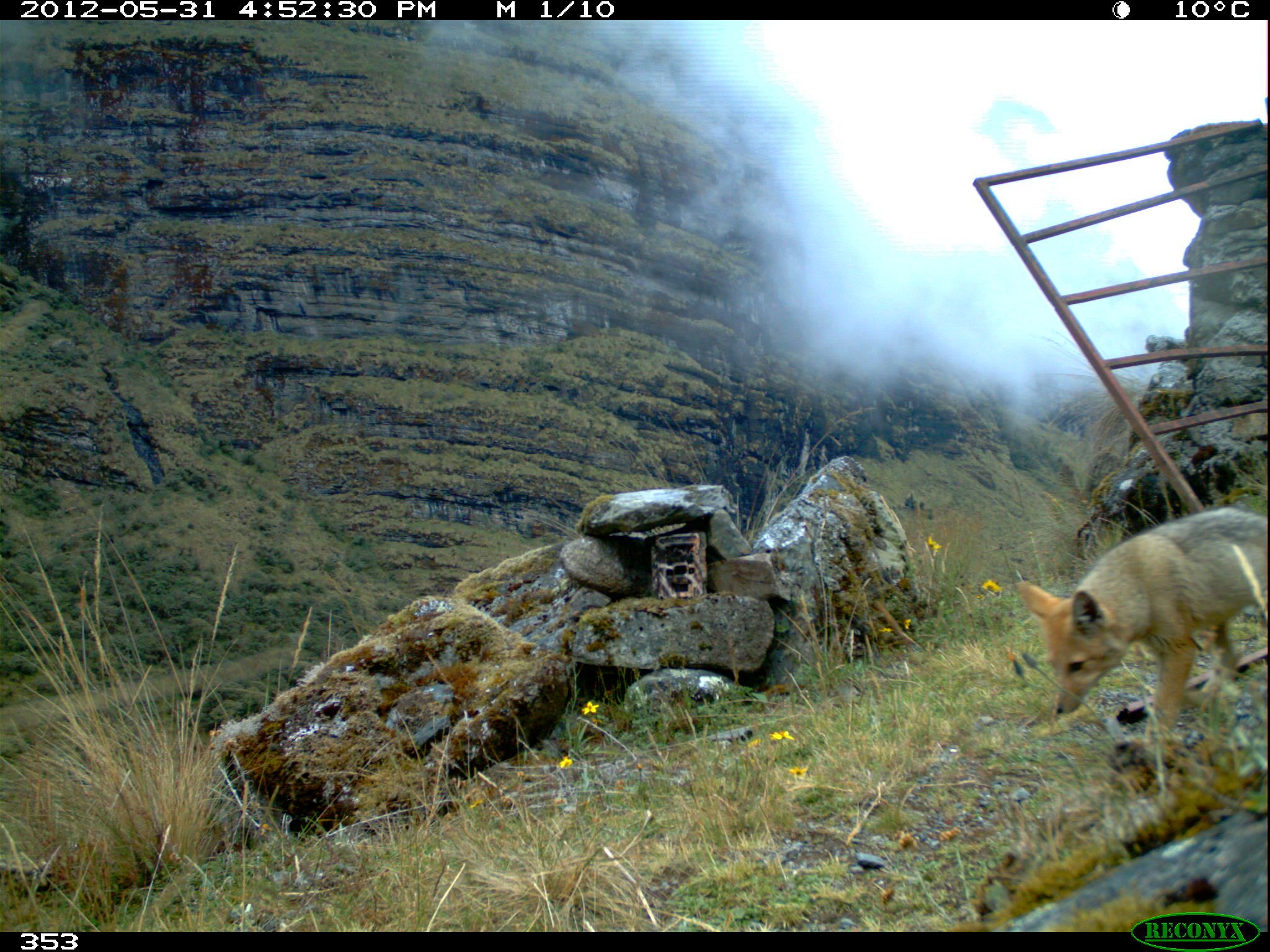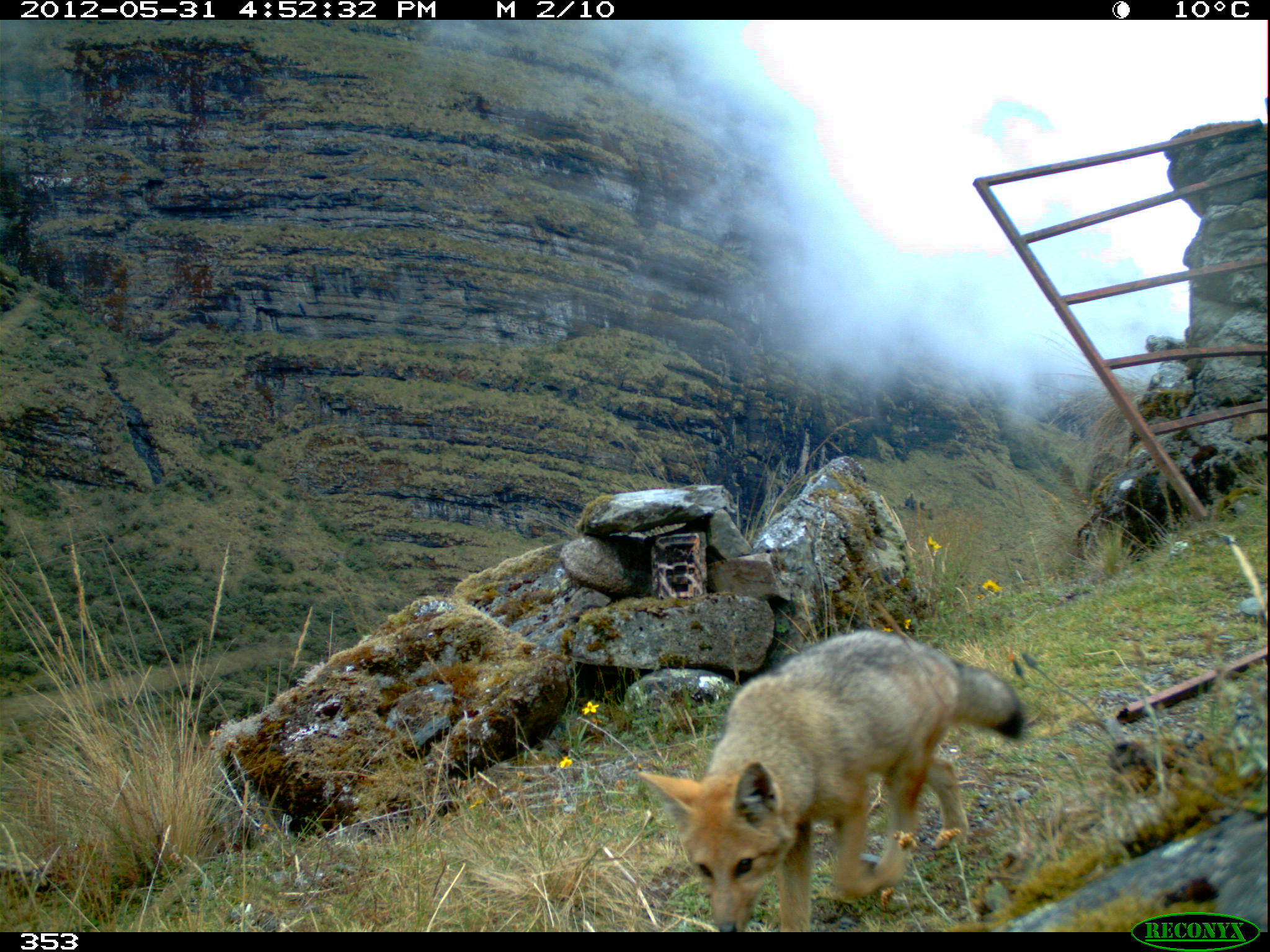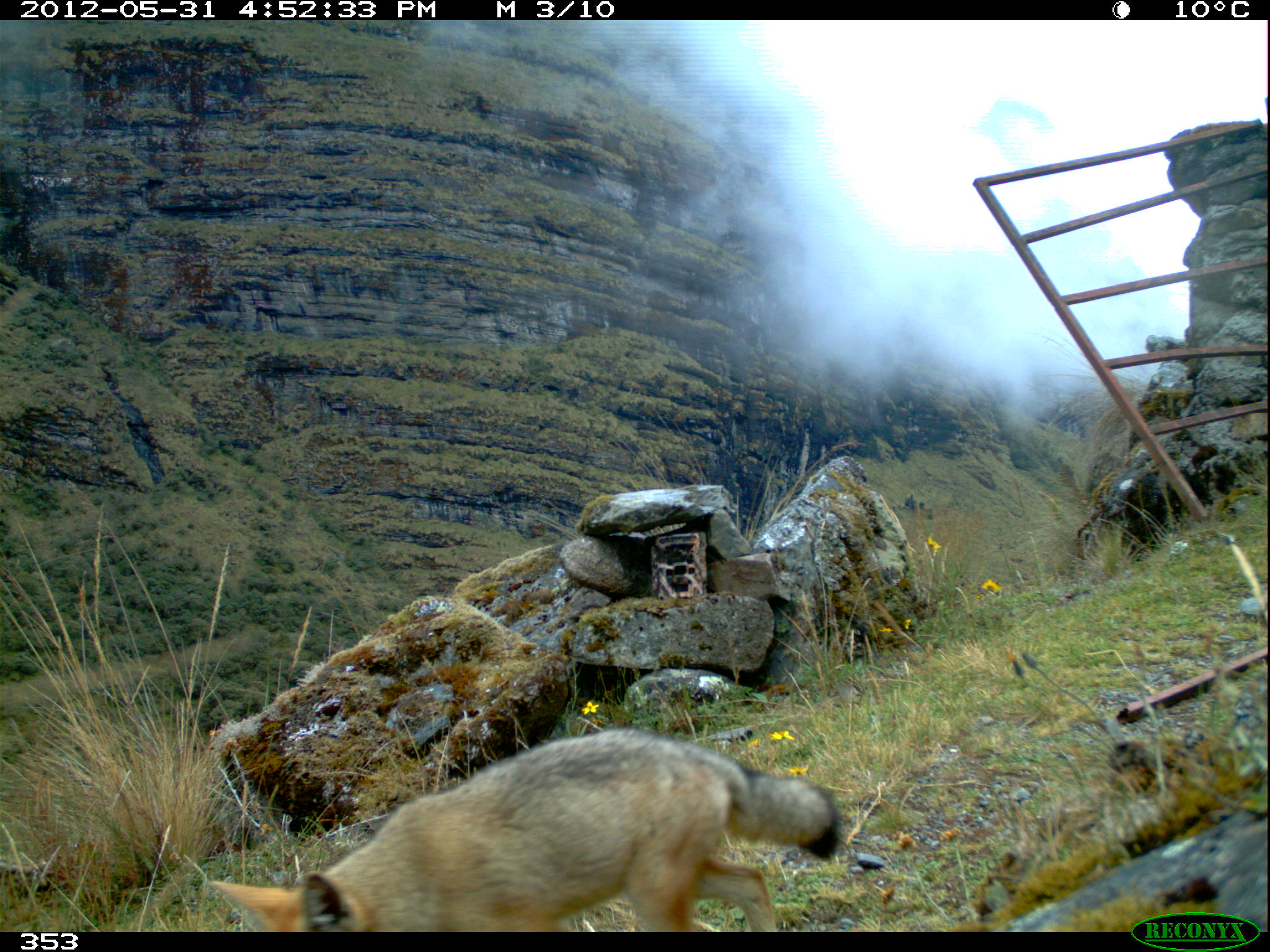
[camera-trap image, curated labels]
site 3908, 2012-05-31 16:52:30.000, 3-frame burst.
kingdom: Animalia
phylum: Chordata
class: Mammalia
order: Carnivora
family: Canidae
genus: Lycalopex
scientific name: Lycalopex culpaeus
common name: culpeo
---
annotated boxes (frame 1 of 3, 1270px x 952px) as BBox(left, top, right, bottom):
lycalopex culpaeus: BBox(1013, 504, 1270, 744)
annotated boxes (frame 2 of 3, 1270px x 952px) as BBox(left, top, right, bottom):
lycalopex culpaeus: BBox(634, 627, 1023, 931)